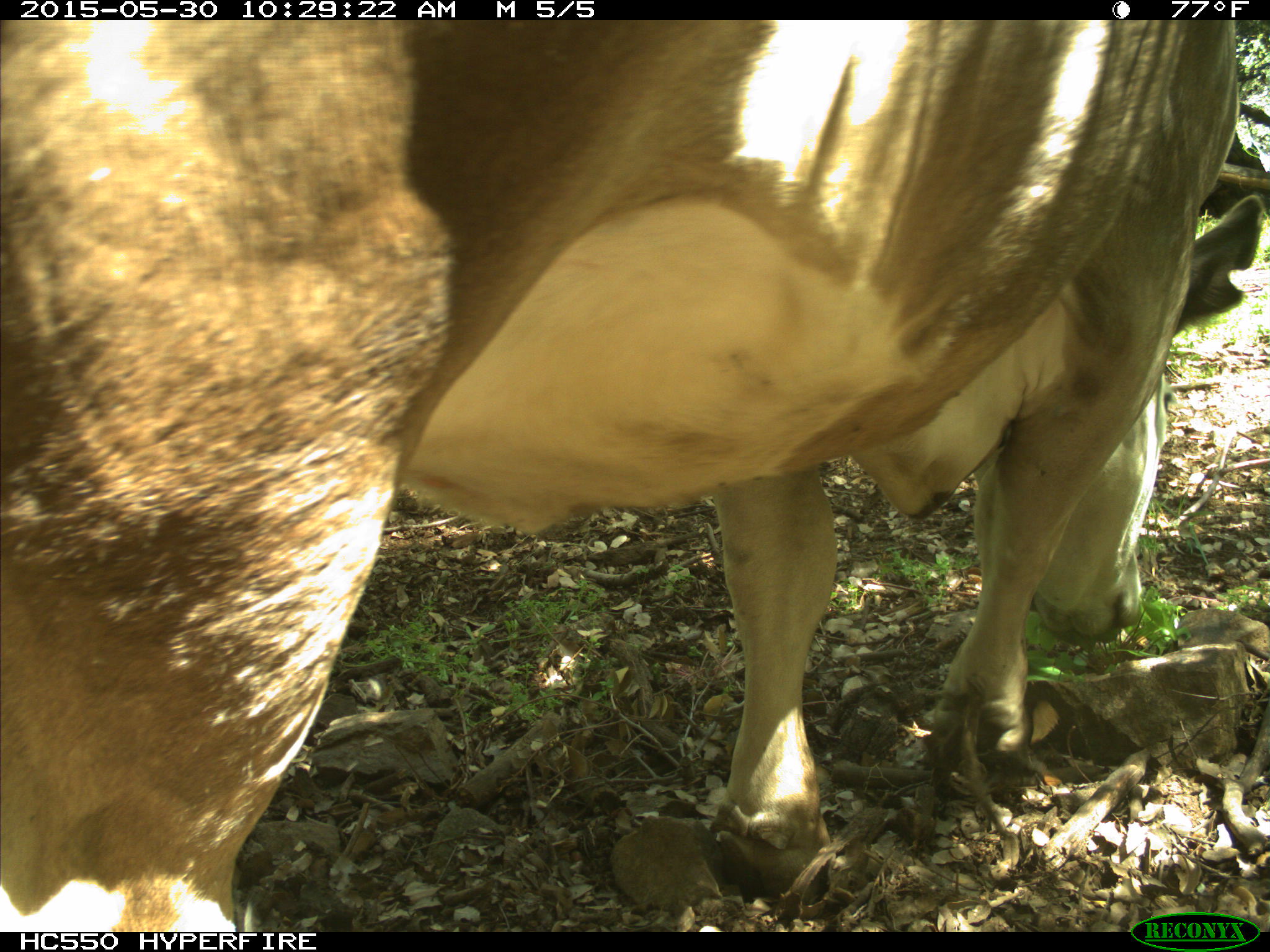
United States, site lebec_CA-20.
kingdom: Animalia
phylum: Chordata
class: Mammalia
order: Artiodactyla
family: Bovidae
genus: Bos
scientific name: Bos taurus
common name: domestic cow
Bos taurus (domestic cow).